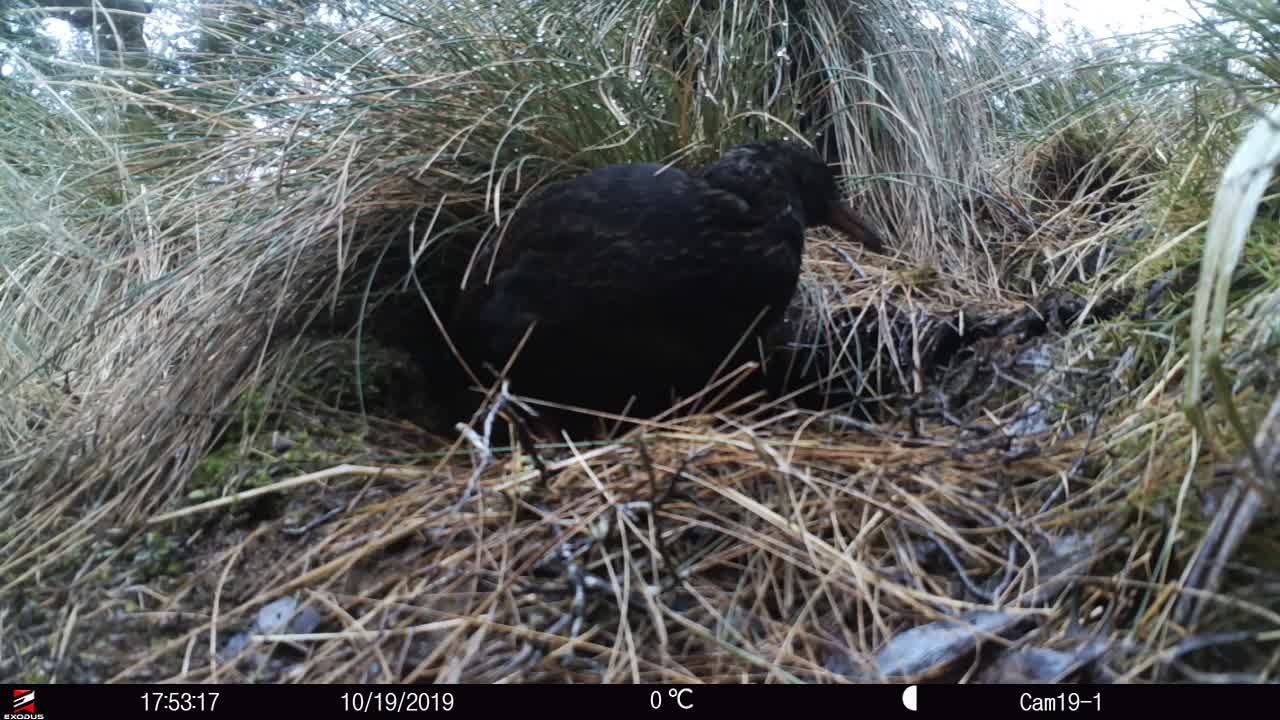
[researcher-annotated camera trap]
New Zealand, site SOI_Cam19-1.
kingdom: Animalia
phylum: Chordata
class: Aves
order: Gruiformes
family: Rallidae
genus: Gallirallus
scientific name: Gallirallus australis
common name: weka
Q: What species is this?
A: Weka (Gallirallus australis).